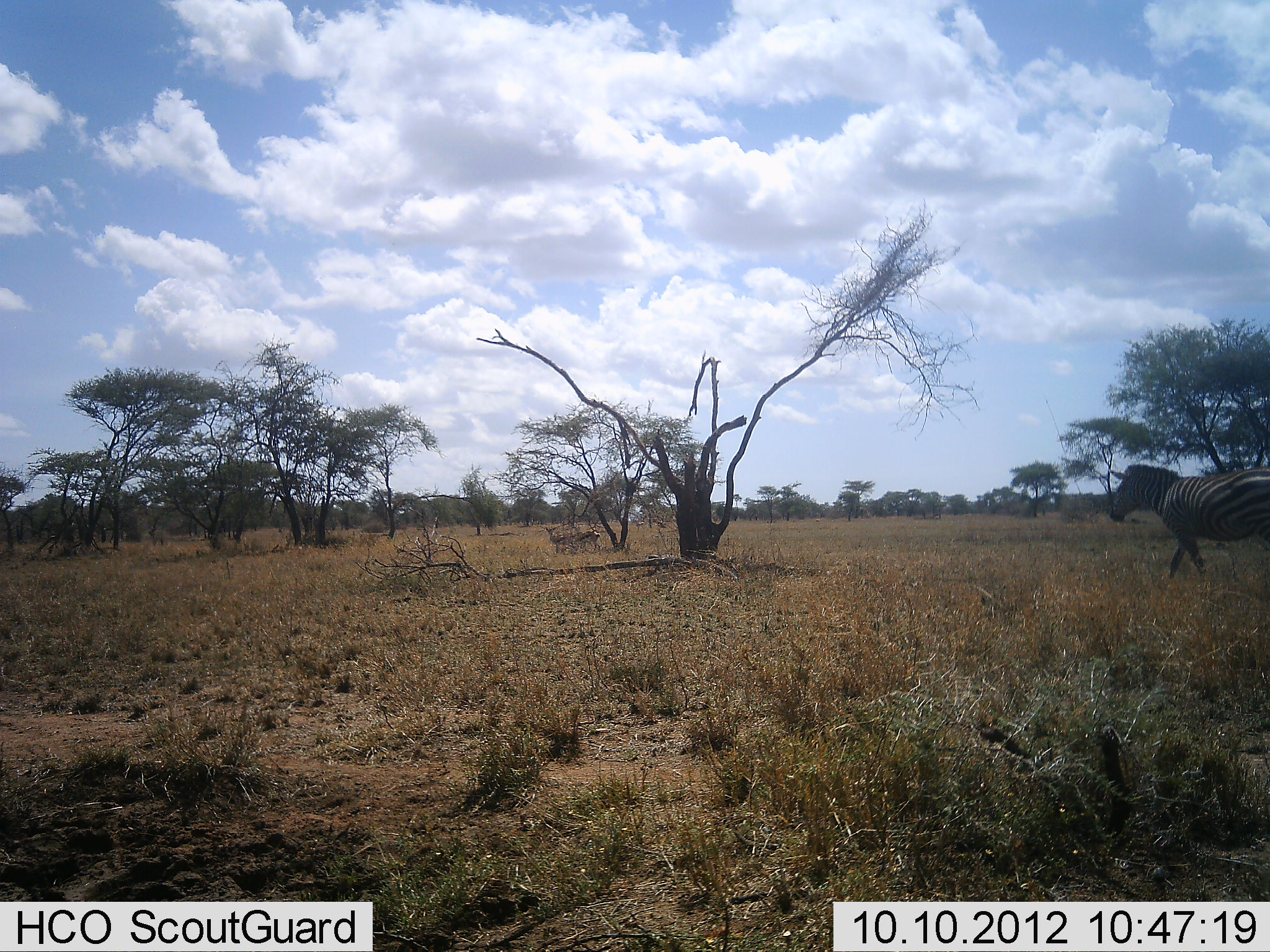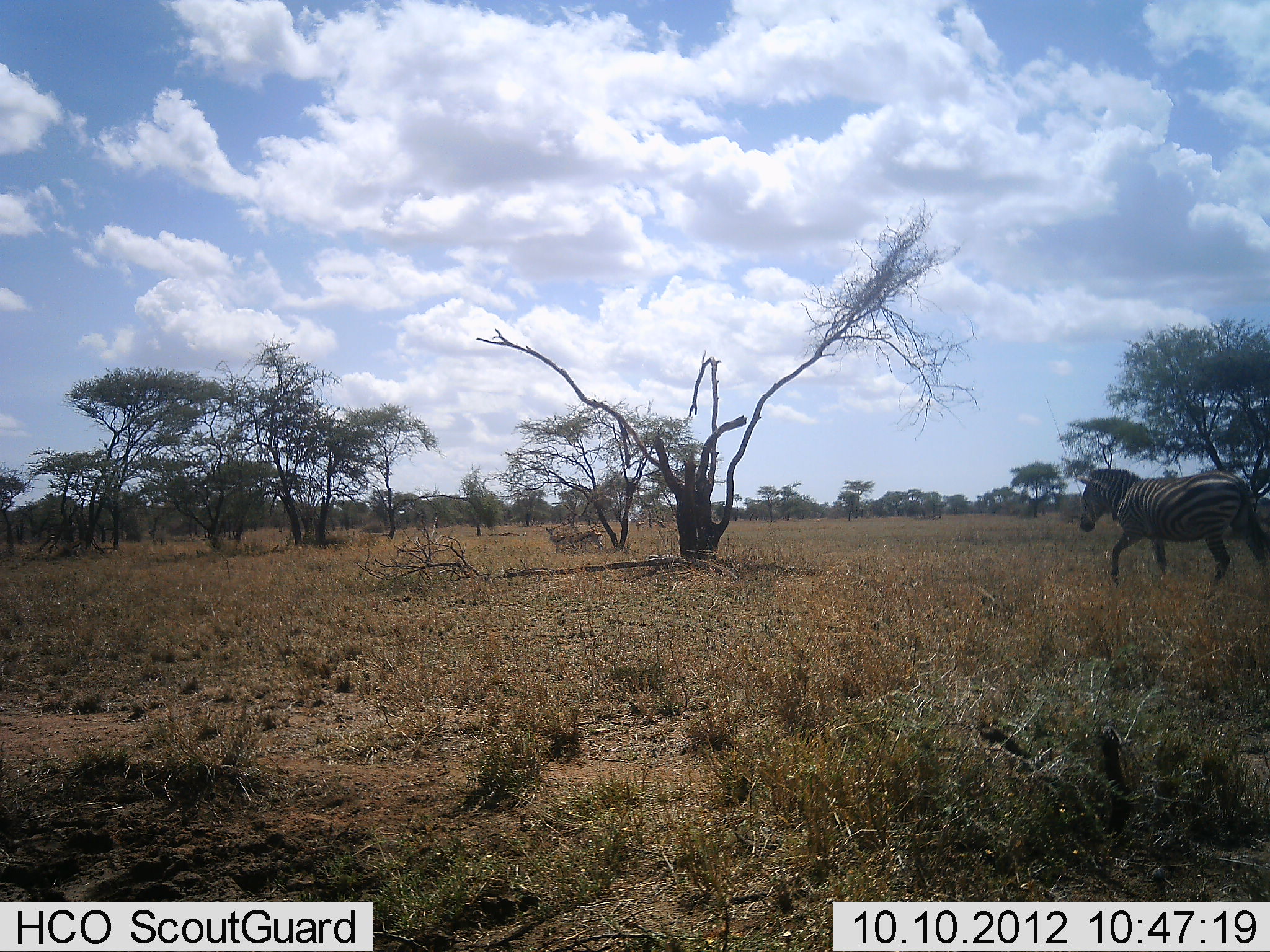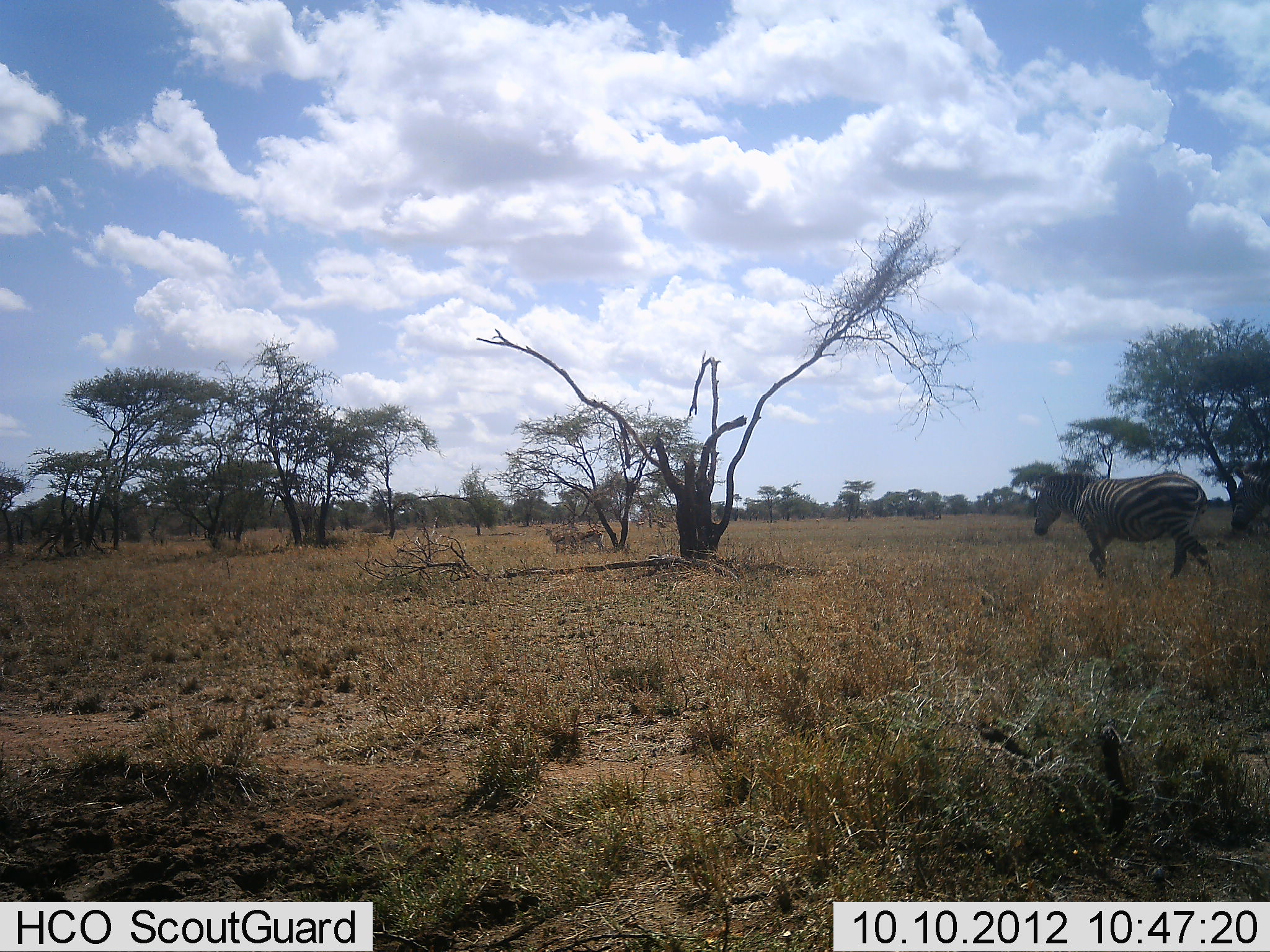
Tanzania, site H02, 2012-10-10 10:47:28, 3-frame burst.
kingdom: Animalia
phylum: Chordata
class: Mammalia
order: Perissodactyla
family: Equidae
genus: Equus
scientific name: Equus quagga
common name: plains zebra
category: zebra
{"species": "zebra (plains zebra) (Equus quagga)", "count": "2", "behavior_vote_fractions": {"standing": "0%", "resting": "0%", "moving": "100%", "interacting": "0%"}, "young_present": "0%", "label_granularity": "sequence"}